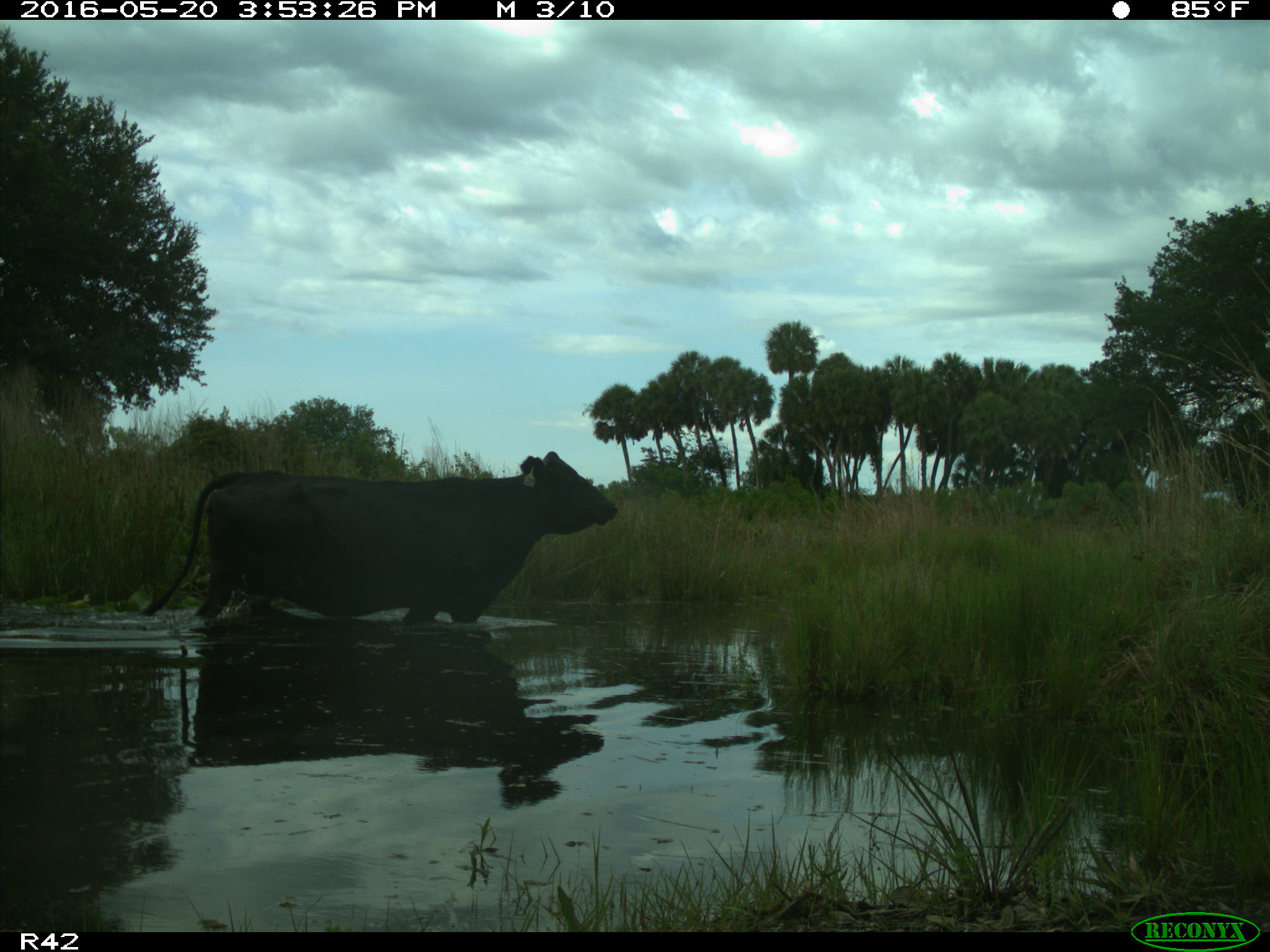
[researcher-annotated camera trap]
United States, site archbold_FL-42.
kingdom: Animalia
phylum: Chordata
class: Mammalia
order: Artiodactyla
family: Bovidae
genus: Bos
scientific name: Bos taurus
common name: domestic cow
Bos taurus (domestic cow).